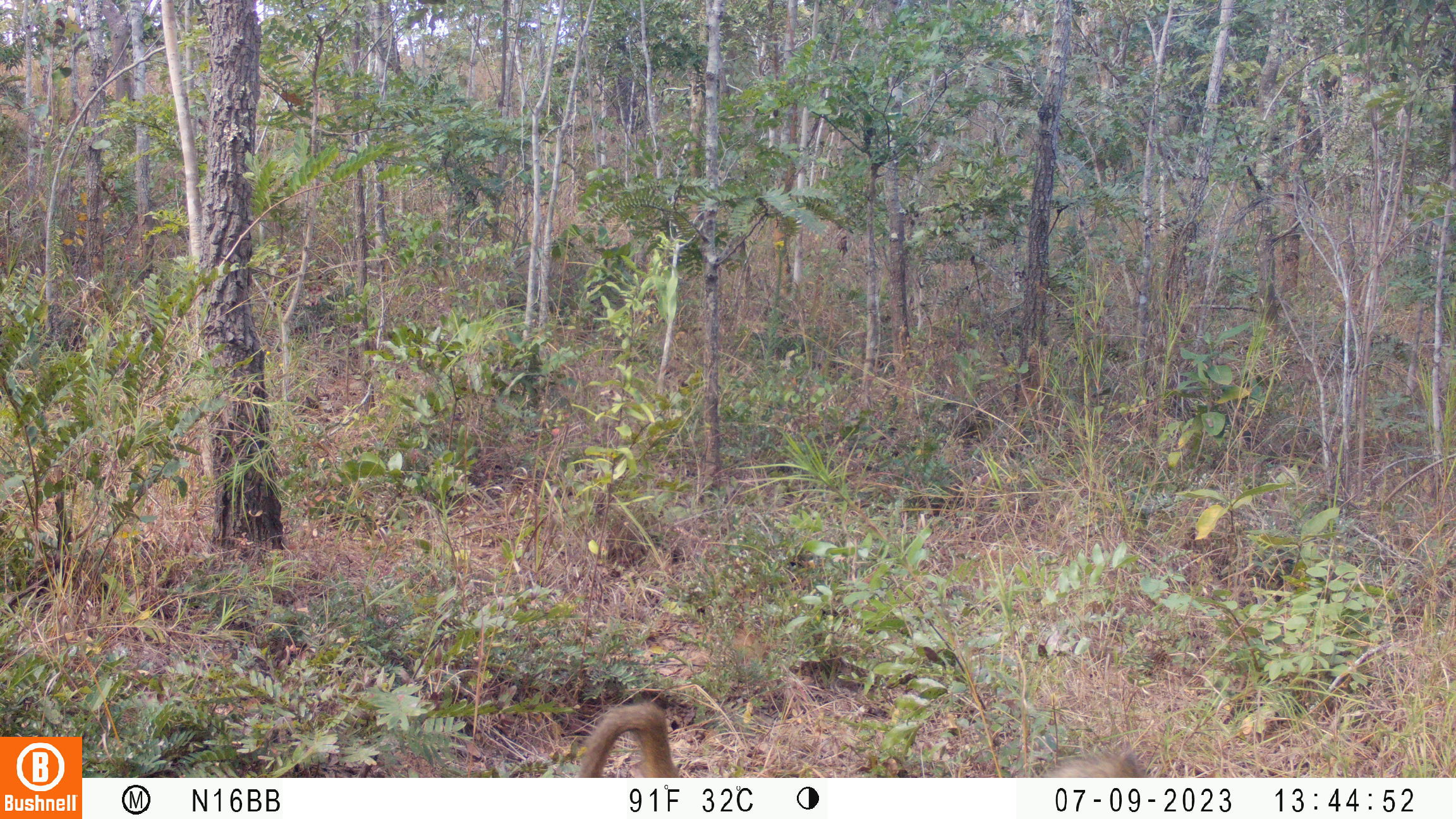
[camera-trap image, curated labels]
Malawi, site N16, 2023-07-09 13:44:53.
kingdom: Animalia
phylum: Chordata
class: Mammalia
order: Primates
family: Cercopithecidae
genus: Papio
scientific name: Papio cynocephalus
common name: yellow baboon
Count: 1.